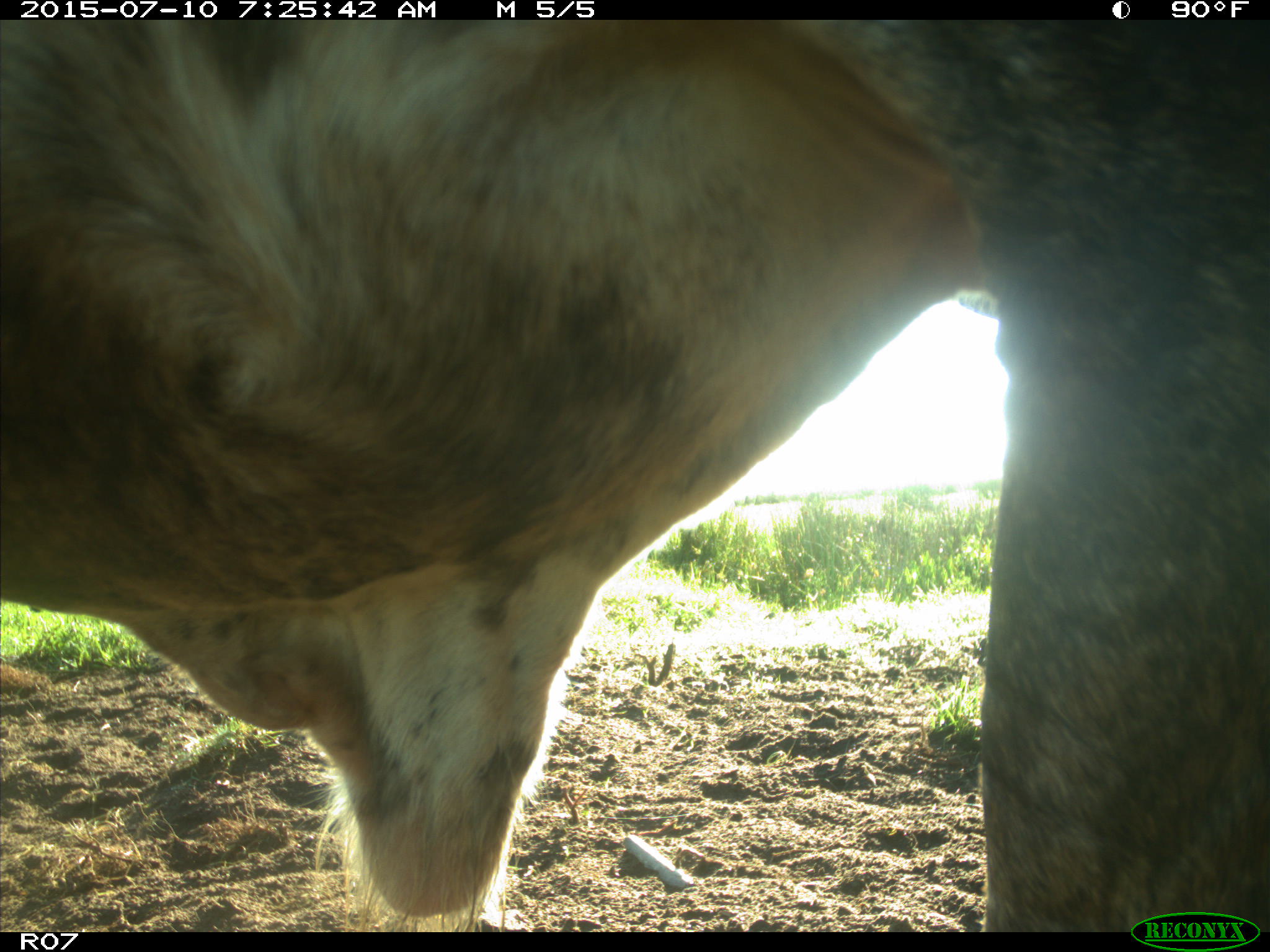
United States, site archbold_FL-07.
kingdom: Animalia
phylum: Chordata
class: Mammalia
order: Artiodactyla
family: Bovidae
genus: Bos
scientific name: Bos taurus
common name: domestic cow